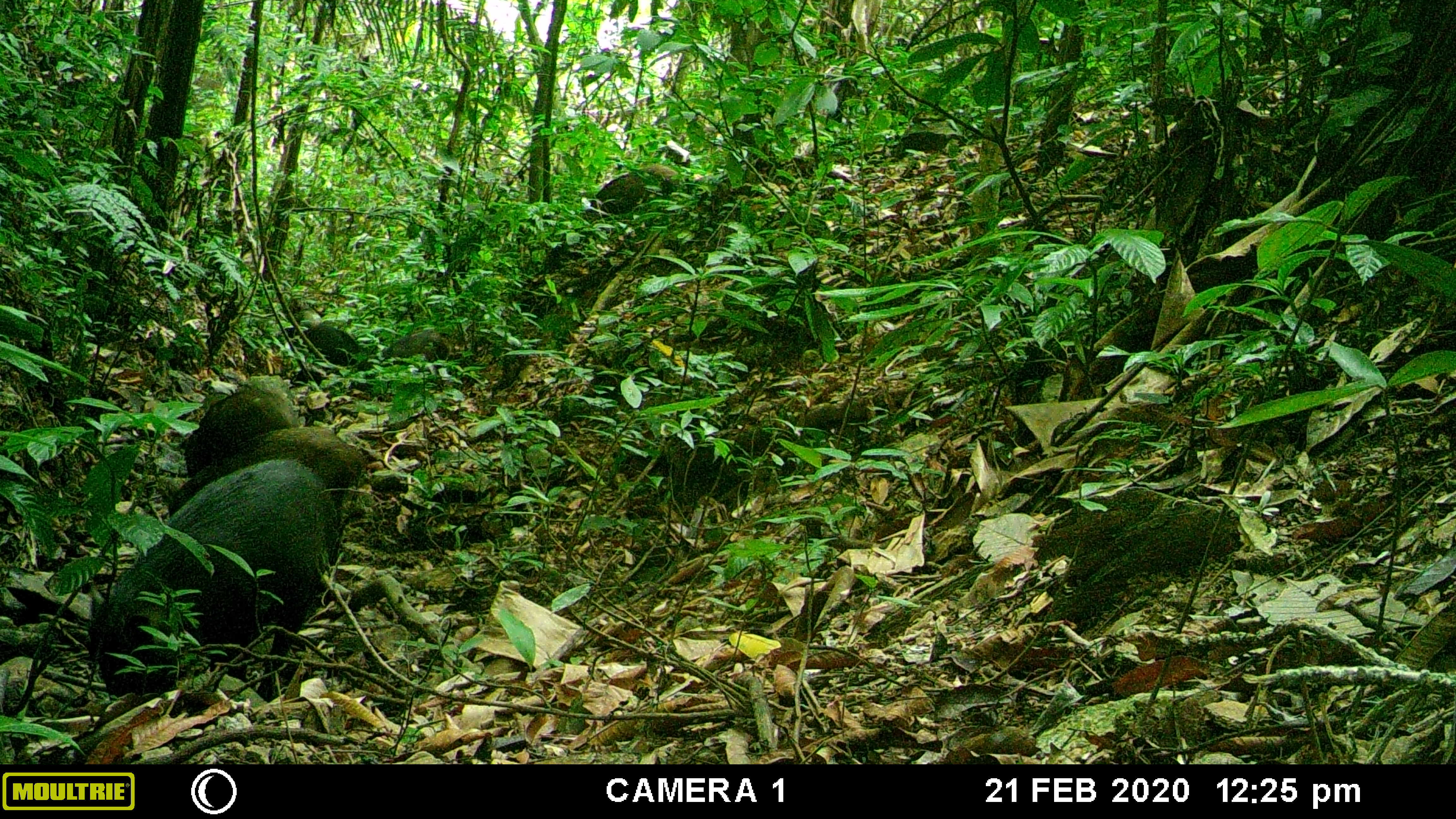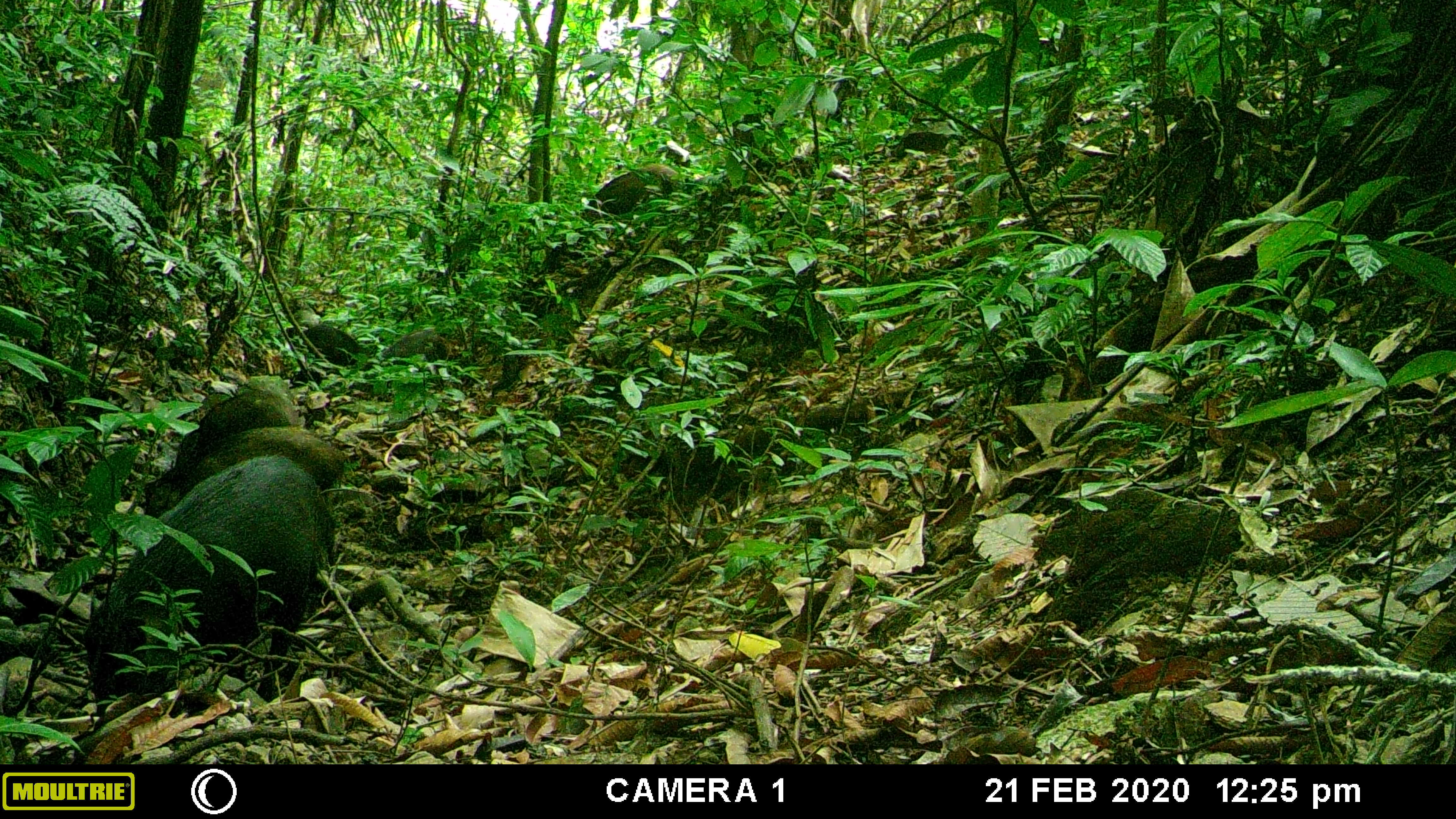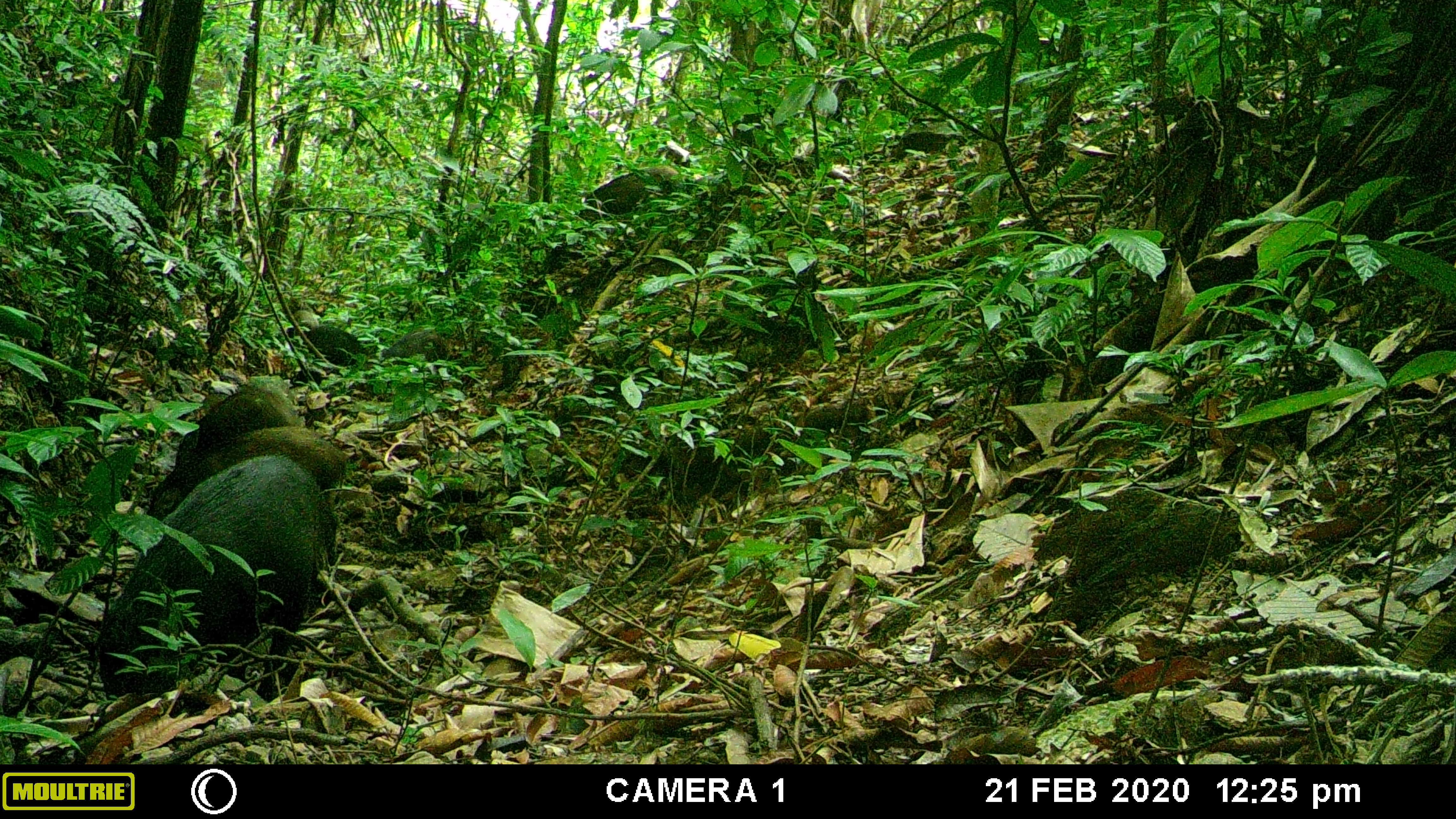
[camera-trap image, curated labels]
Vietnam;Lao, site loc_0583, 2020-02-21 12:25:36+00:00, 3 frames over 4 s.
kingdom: Animalia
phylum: Chordata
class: Mammalia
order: Artiodactyla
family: Suidae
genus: Sus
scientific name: Sus scrofa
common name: eurasian wild pig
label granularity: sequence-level